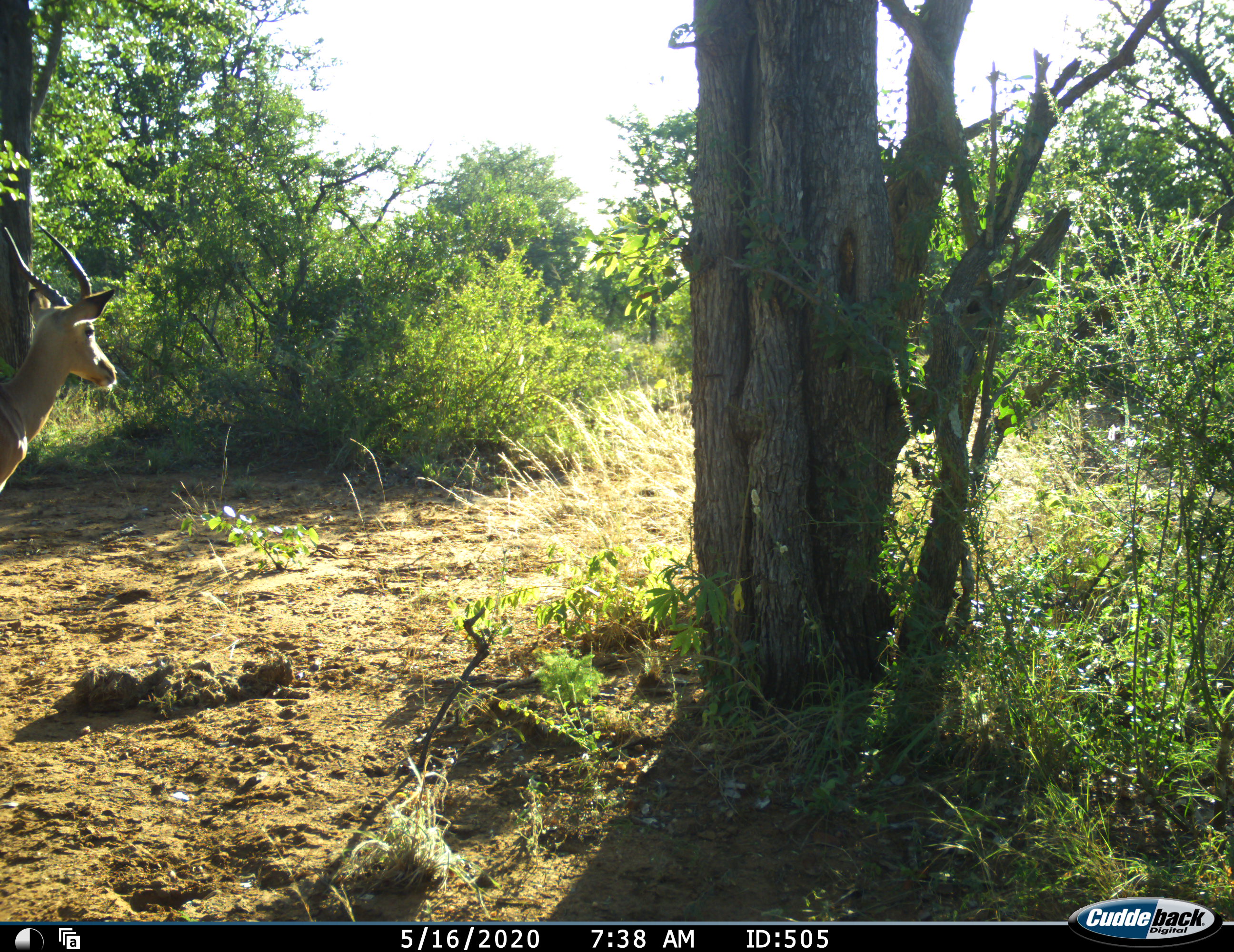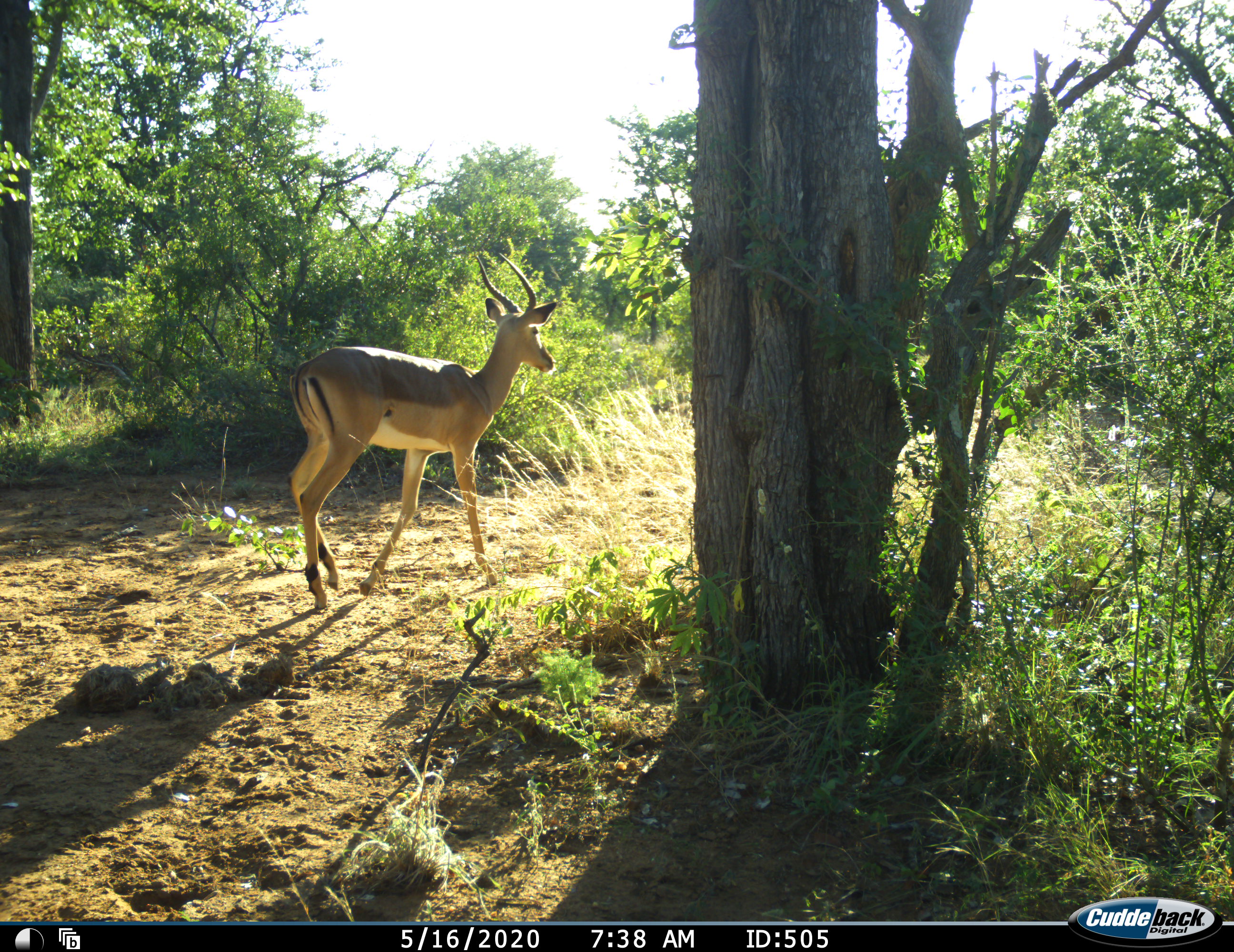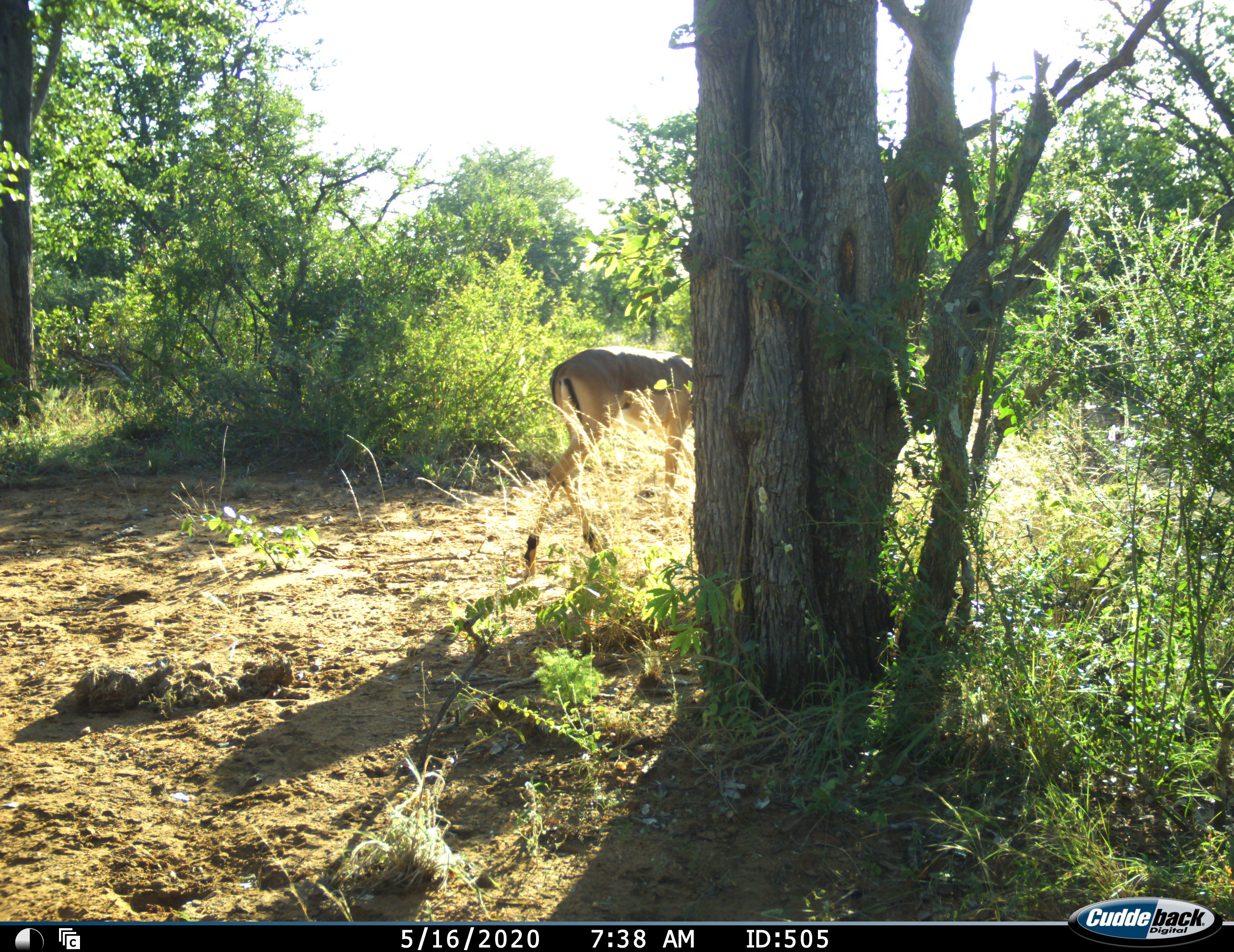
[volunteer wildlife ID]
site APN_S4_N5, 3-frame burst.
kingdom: Animalia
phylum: Chordata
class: Mammalia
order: Artiodactyla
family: Bovidae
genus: Aepyceros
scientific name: Aepyceros melampus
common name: impala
Impala (Aepyceros melampus), count 1. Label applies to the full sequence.